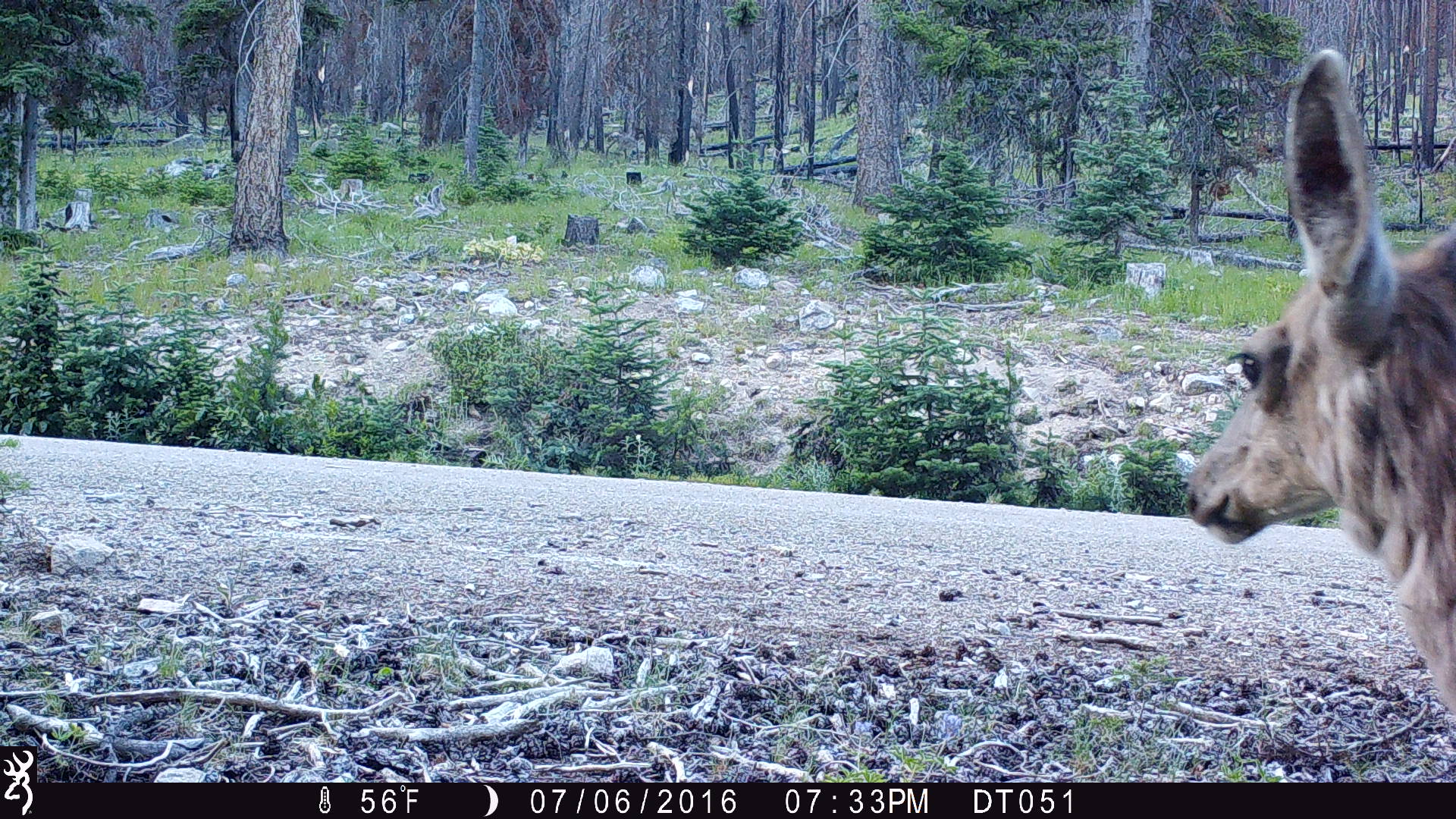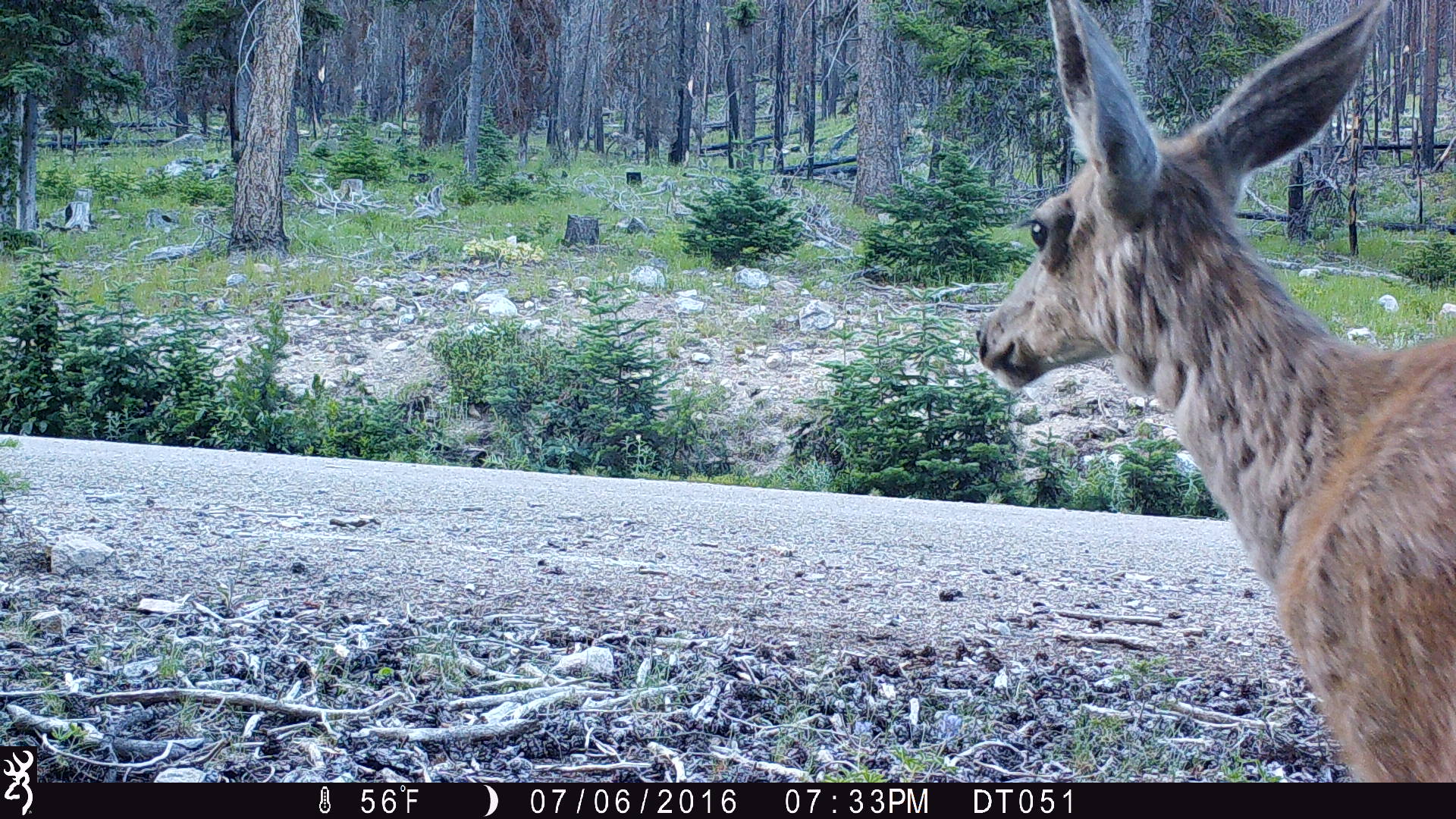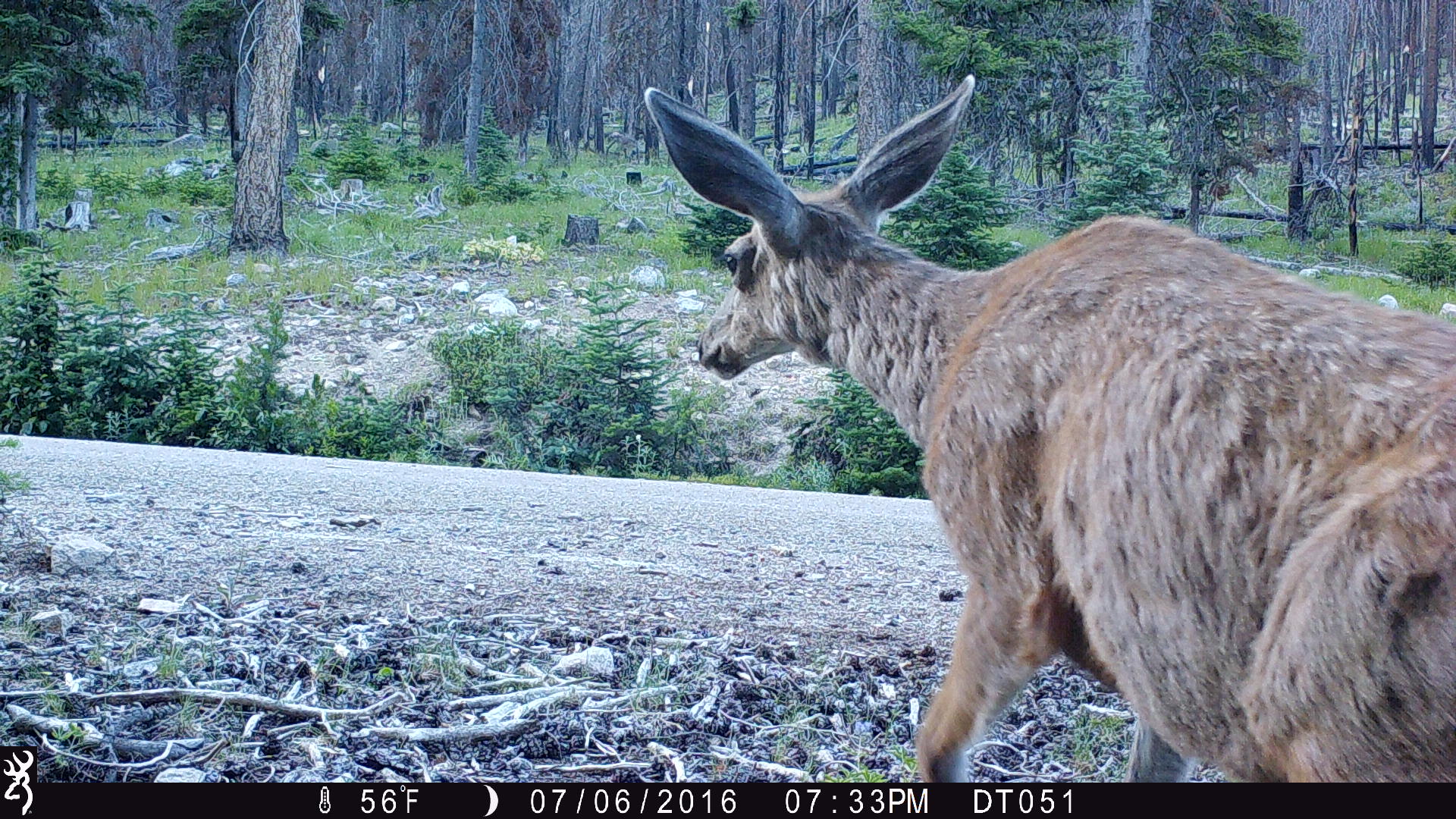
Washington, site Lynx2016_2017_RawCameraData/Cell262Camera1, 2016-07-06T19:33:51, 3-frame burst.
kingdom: Animalia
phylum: Chordata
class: Mammalia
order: Artiodactyla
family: Cervidae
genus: Odocoileus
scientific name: Odocoileus hemionus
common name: mule deer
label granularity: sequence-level